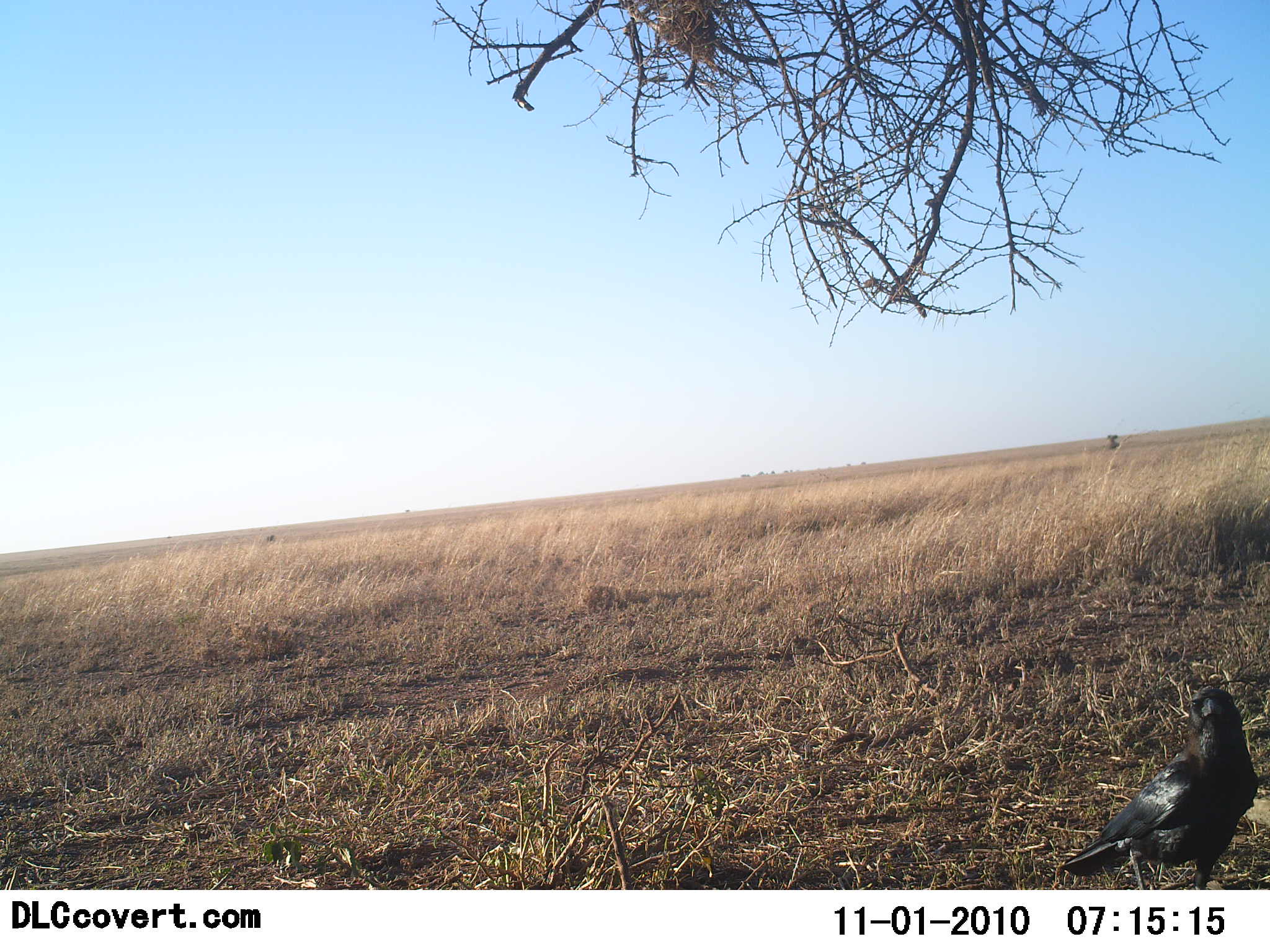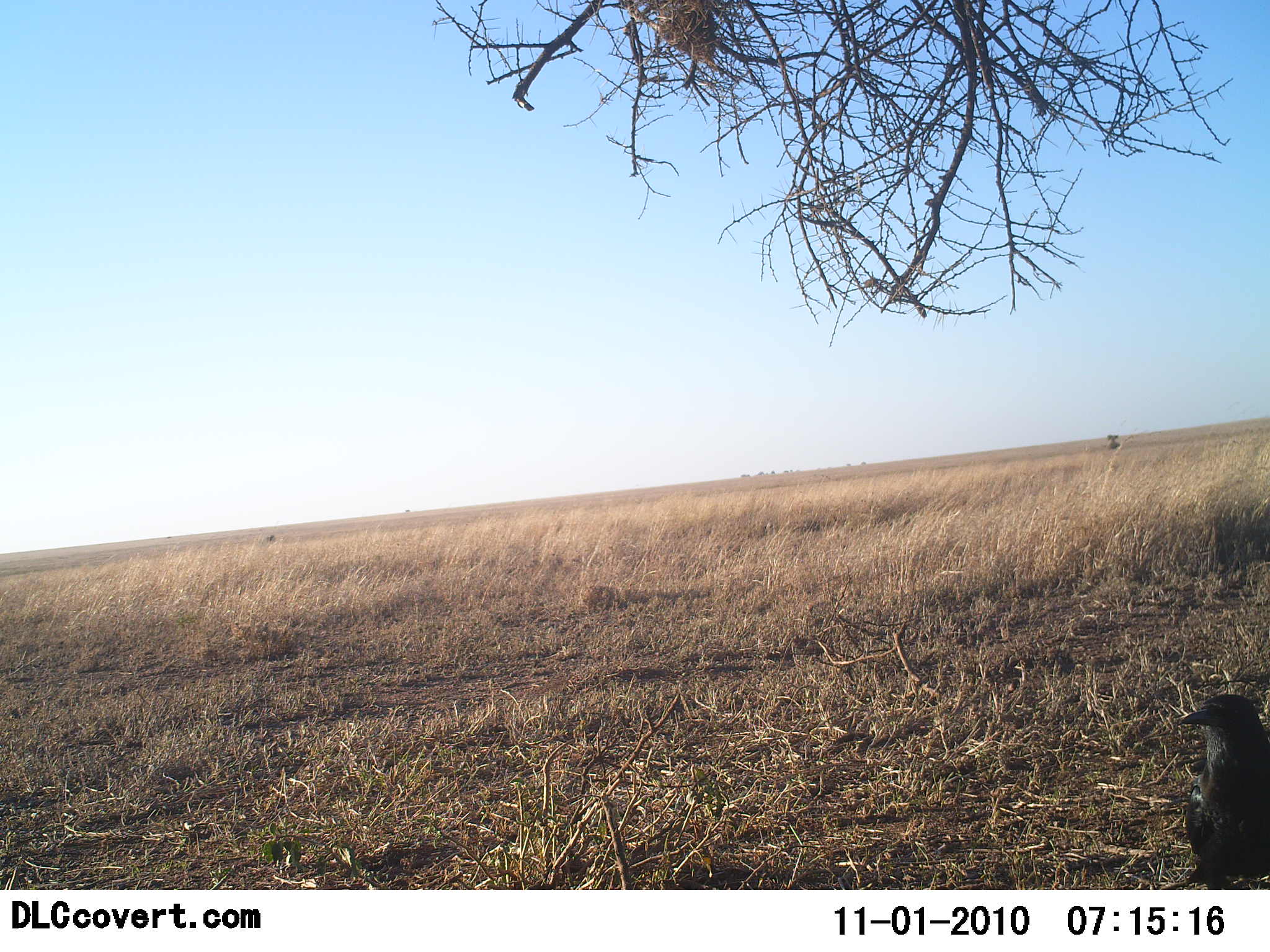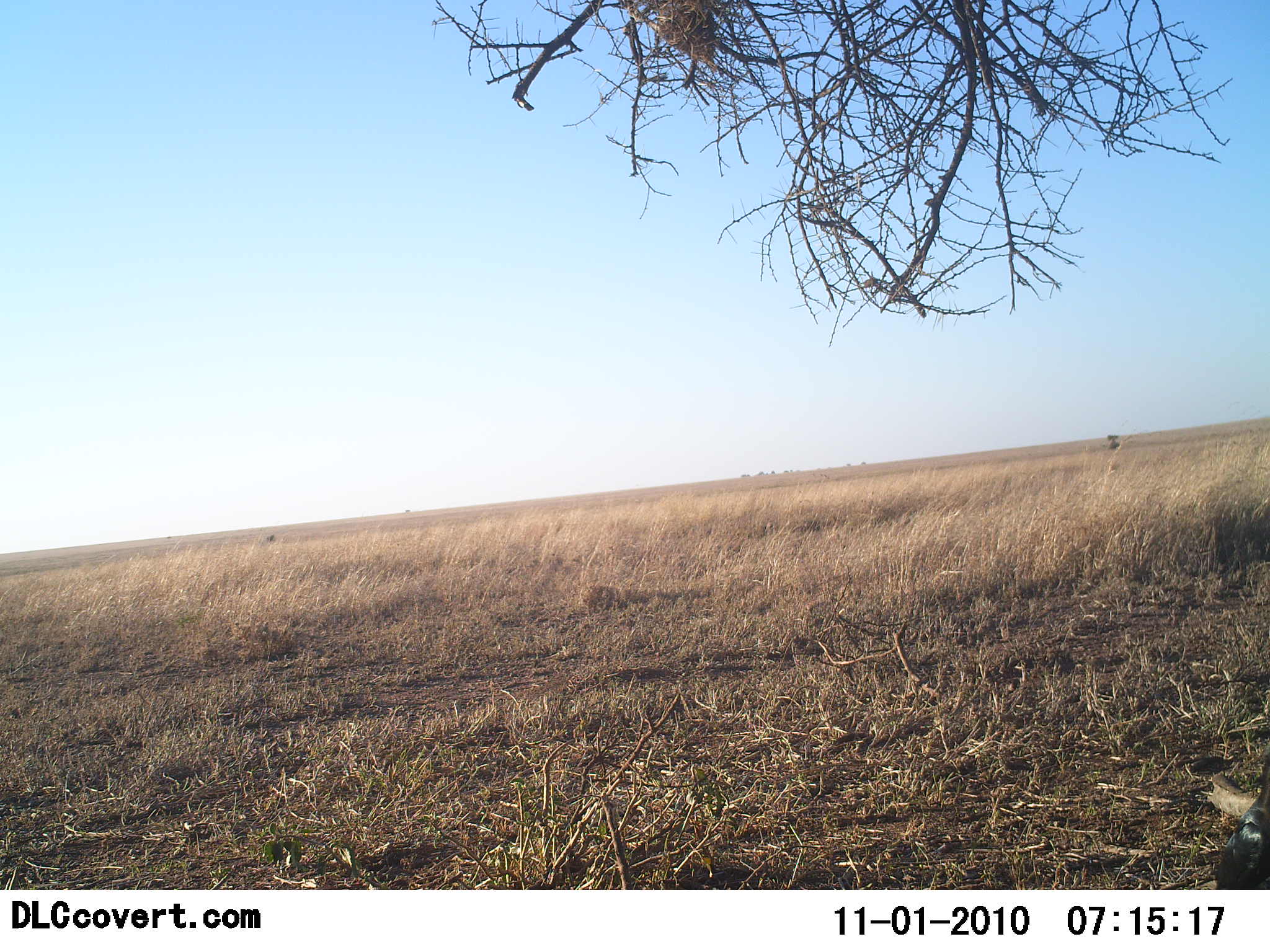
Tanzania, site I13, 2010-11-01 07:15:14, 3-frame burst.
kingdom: Animalia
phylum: Chordata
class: Aves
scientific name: Aves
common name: bird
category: otherbird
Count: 1.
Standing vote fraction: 56%.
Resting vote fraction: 0%.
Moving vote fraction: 44%.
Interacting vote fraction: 6%.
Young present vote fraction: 0%.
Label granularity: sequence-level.